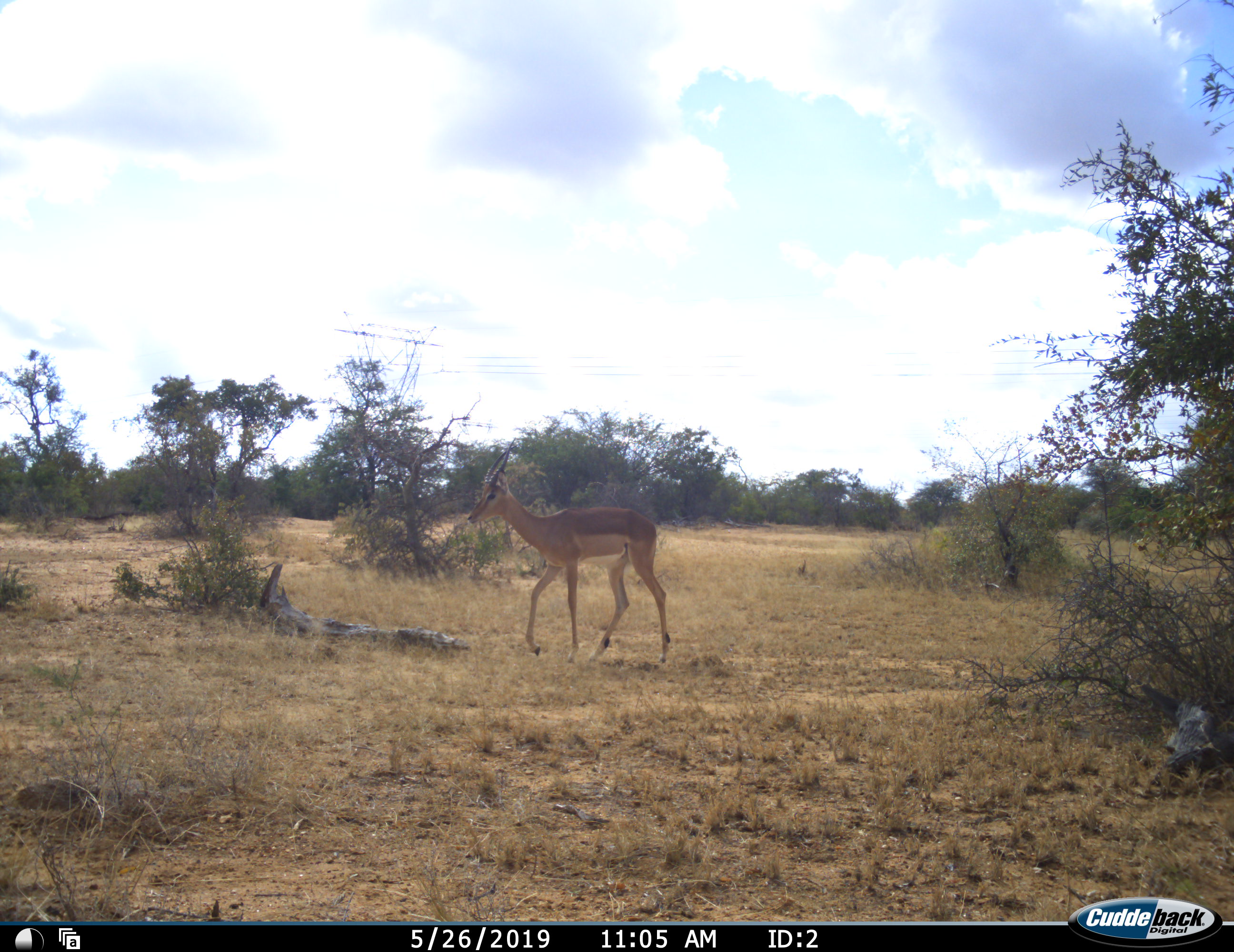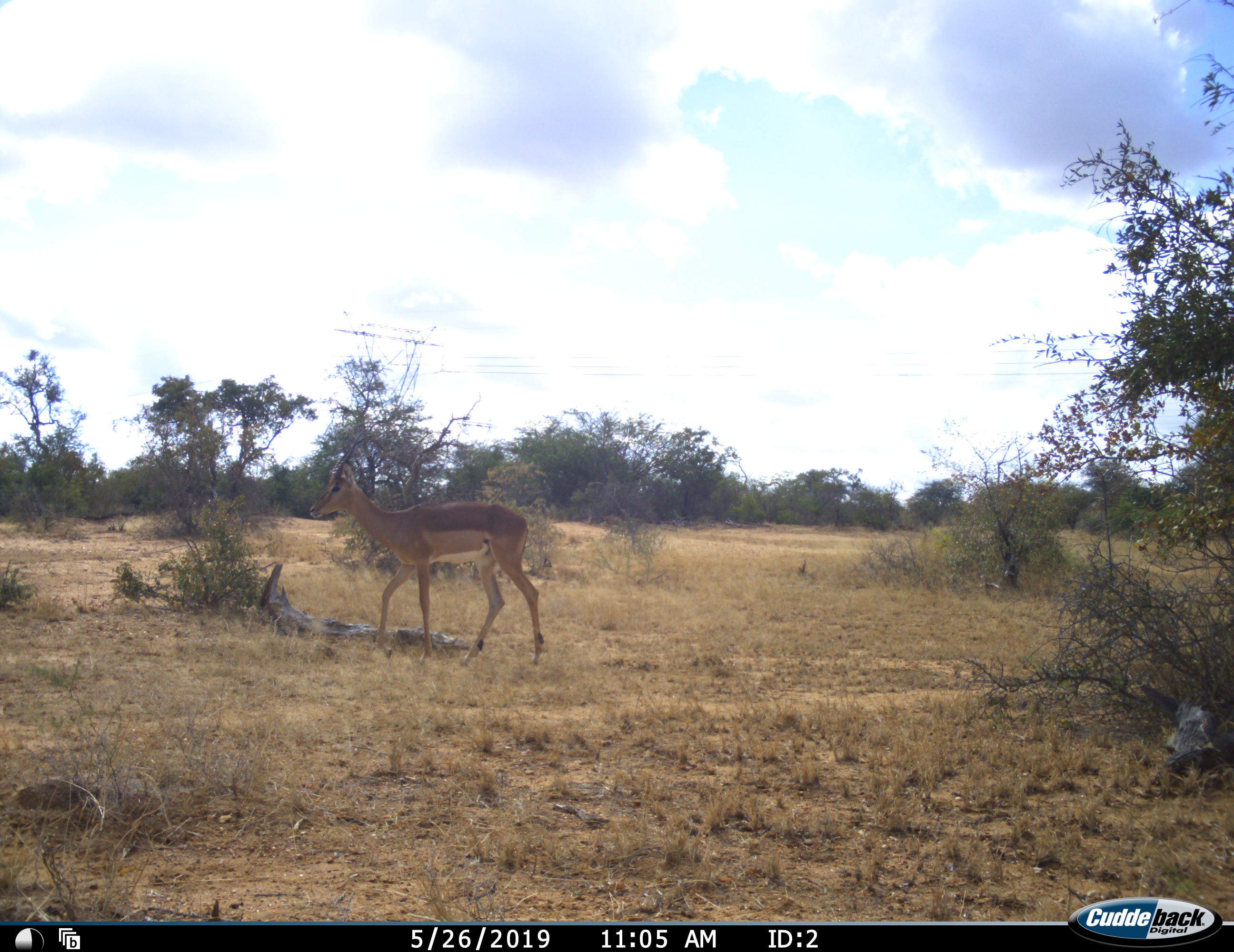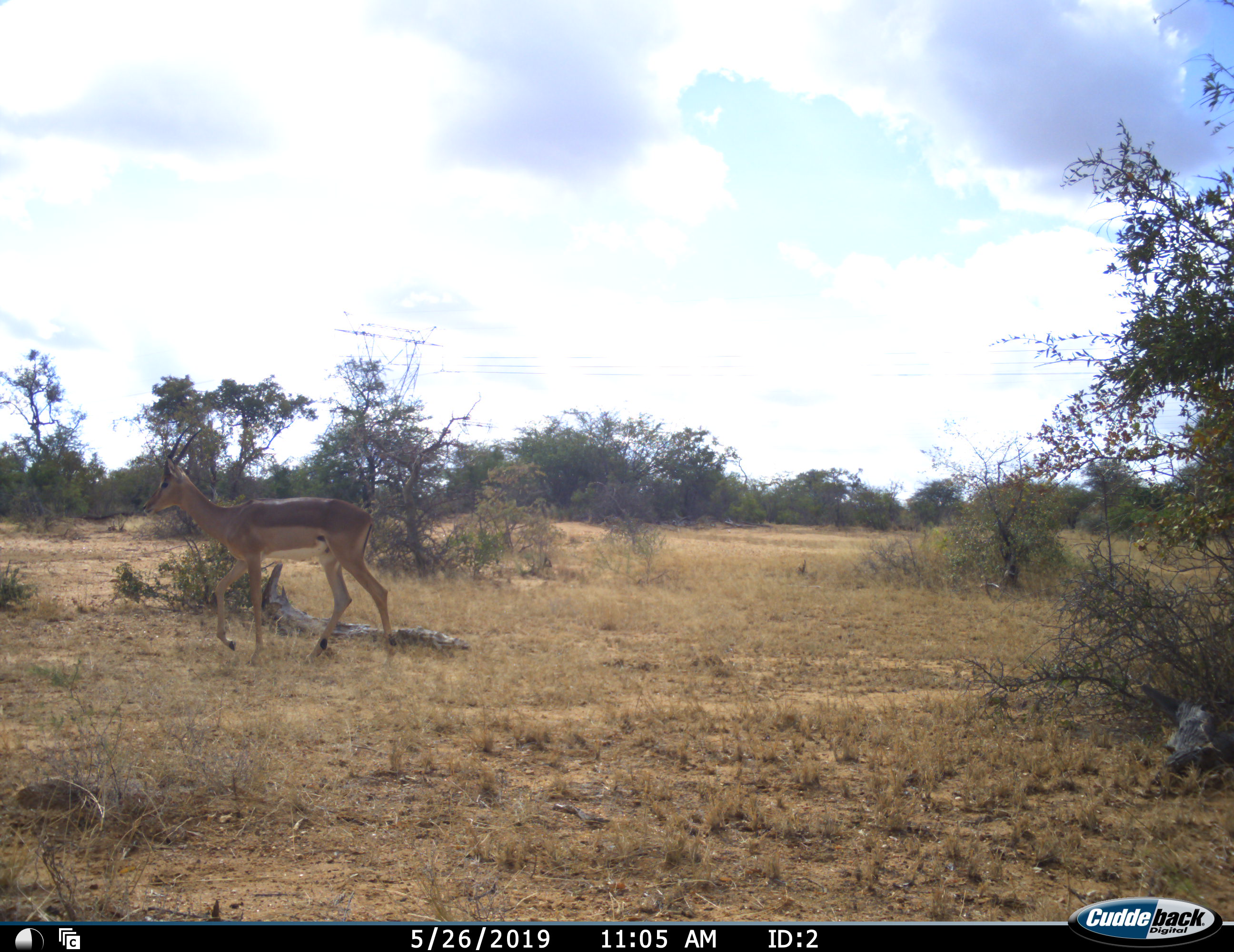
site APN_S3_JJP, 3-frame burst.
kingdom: Animalia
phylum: Chordata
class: Mammalia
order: Artiodactyla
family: Bovidae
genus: Aepyceros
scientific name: Aepyceros melampus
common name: impala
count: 1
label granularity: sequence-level